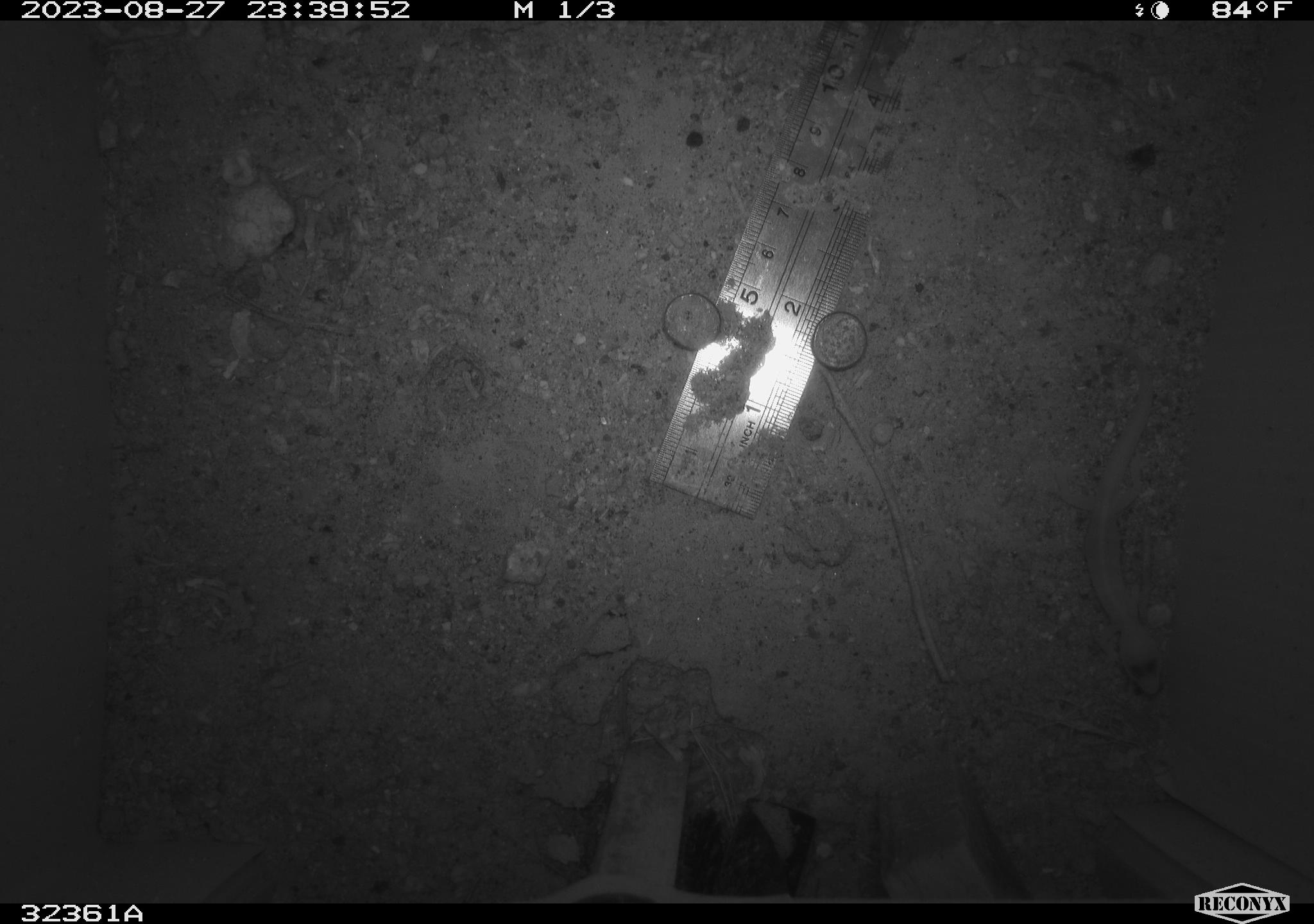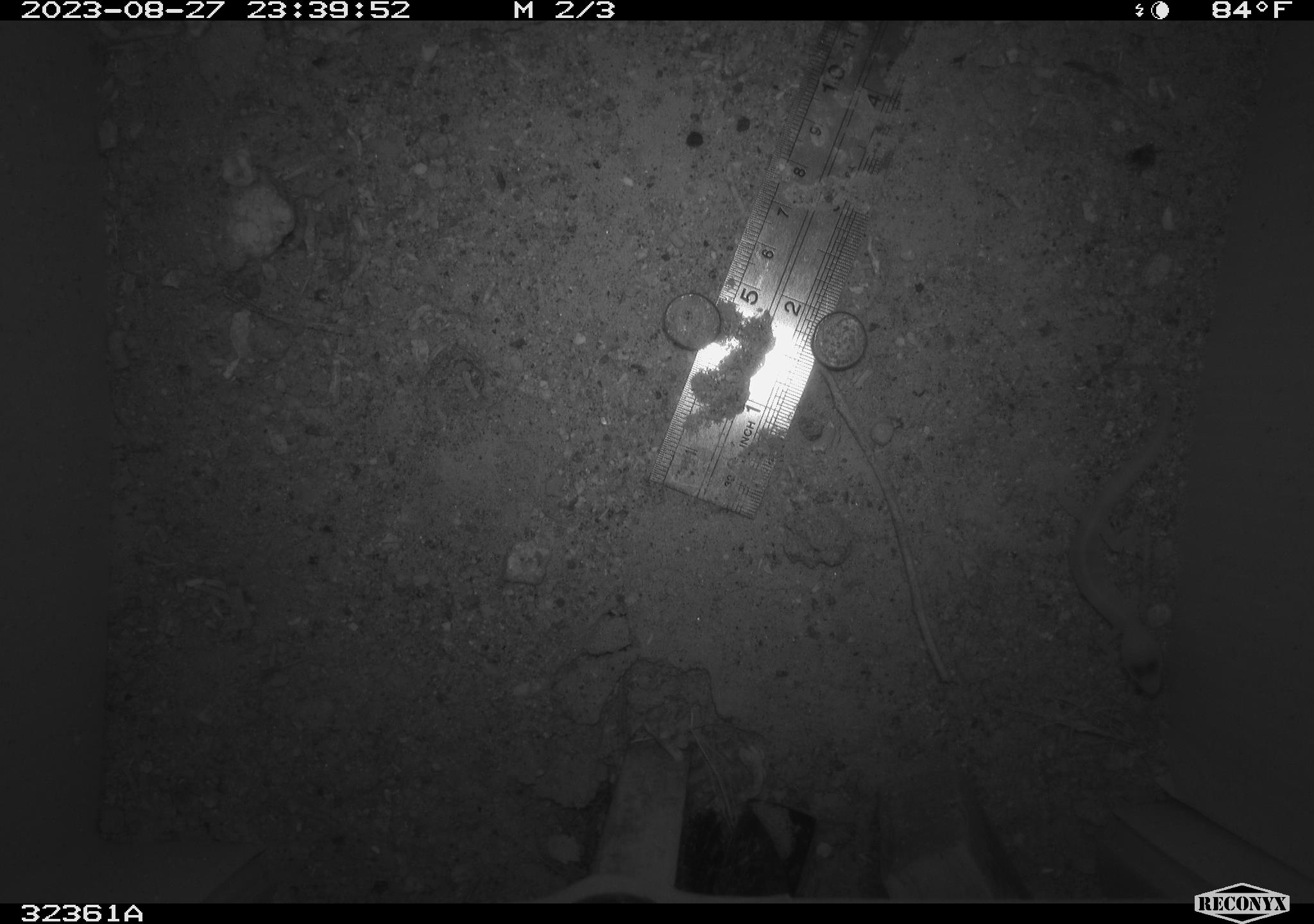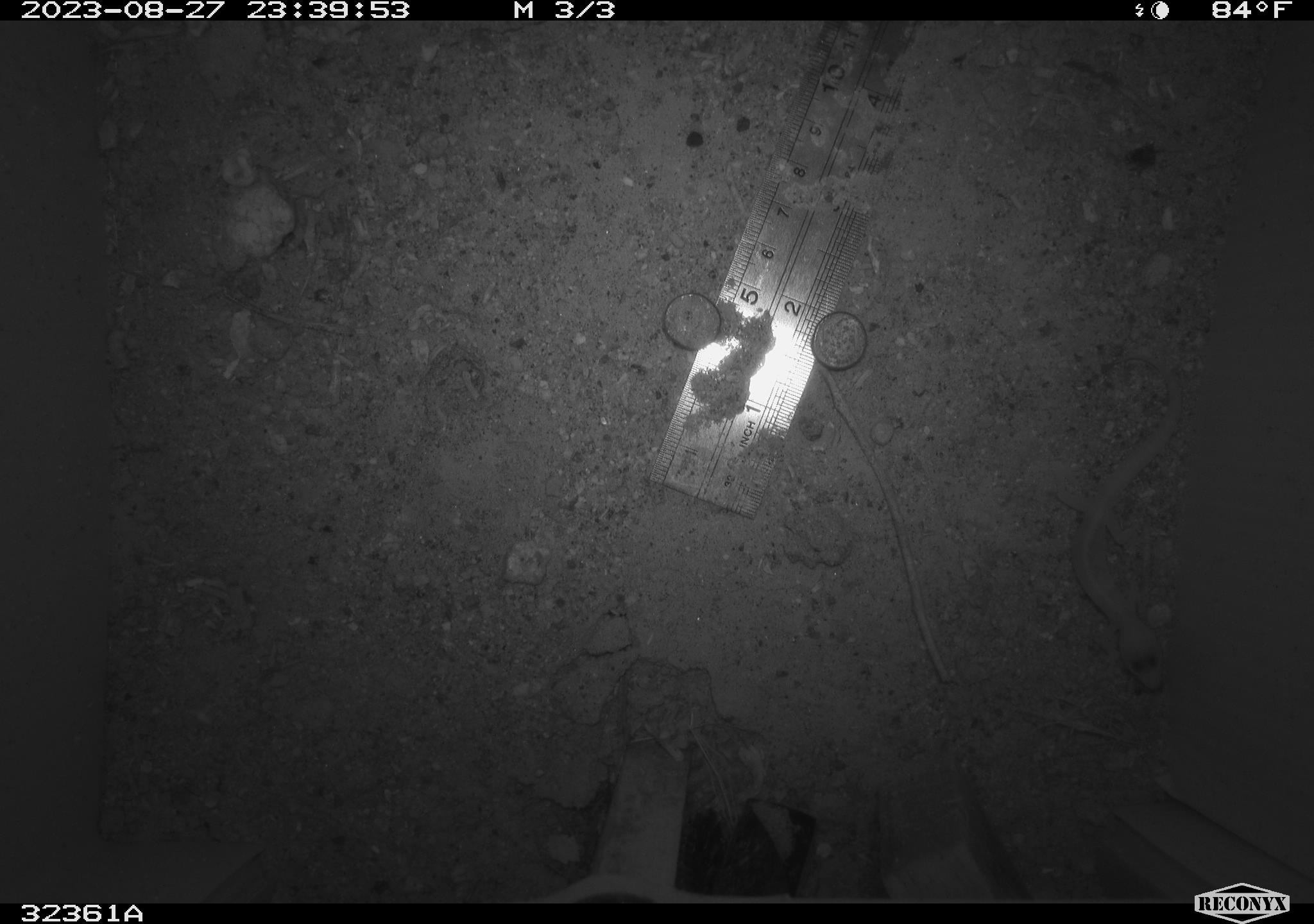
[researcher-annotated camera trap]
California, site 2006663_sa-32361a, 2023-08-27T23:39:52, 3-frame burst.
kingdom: Animalia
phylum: Chordata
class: Mammalia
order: Rodentia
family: Heteromyidae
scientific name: Heteromyidae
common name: kangaroo rats and pocket mice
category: heteromyidae family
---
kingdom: Animalia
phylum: Chordata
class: Reptilia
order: Squamata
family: Gekkonidae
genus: Hemidactylus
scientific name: Hemidactylus turcicus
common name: mediterranean gecko